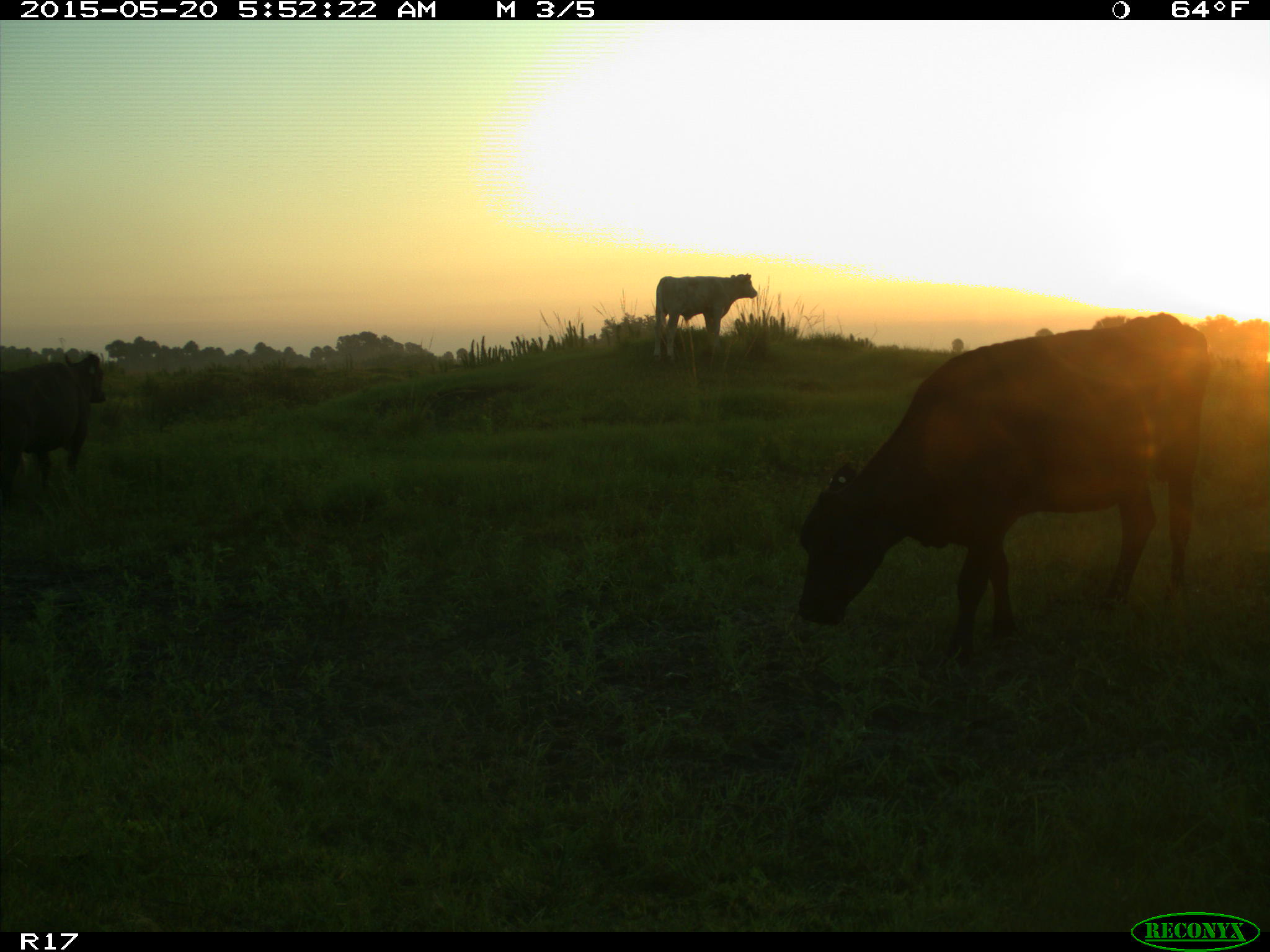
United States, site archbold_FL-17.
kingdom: Animalia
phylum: Chordata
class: Mammalia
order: Artiodactyla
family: Bovidae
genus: Bos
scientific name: Bos taurus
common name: domestic cow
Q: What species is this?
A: Bos taurus (domestic cow).